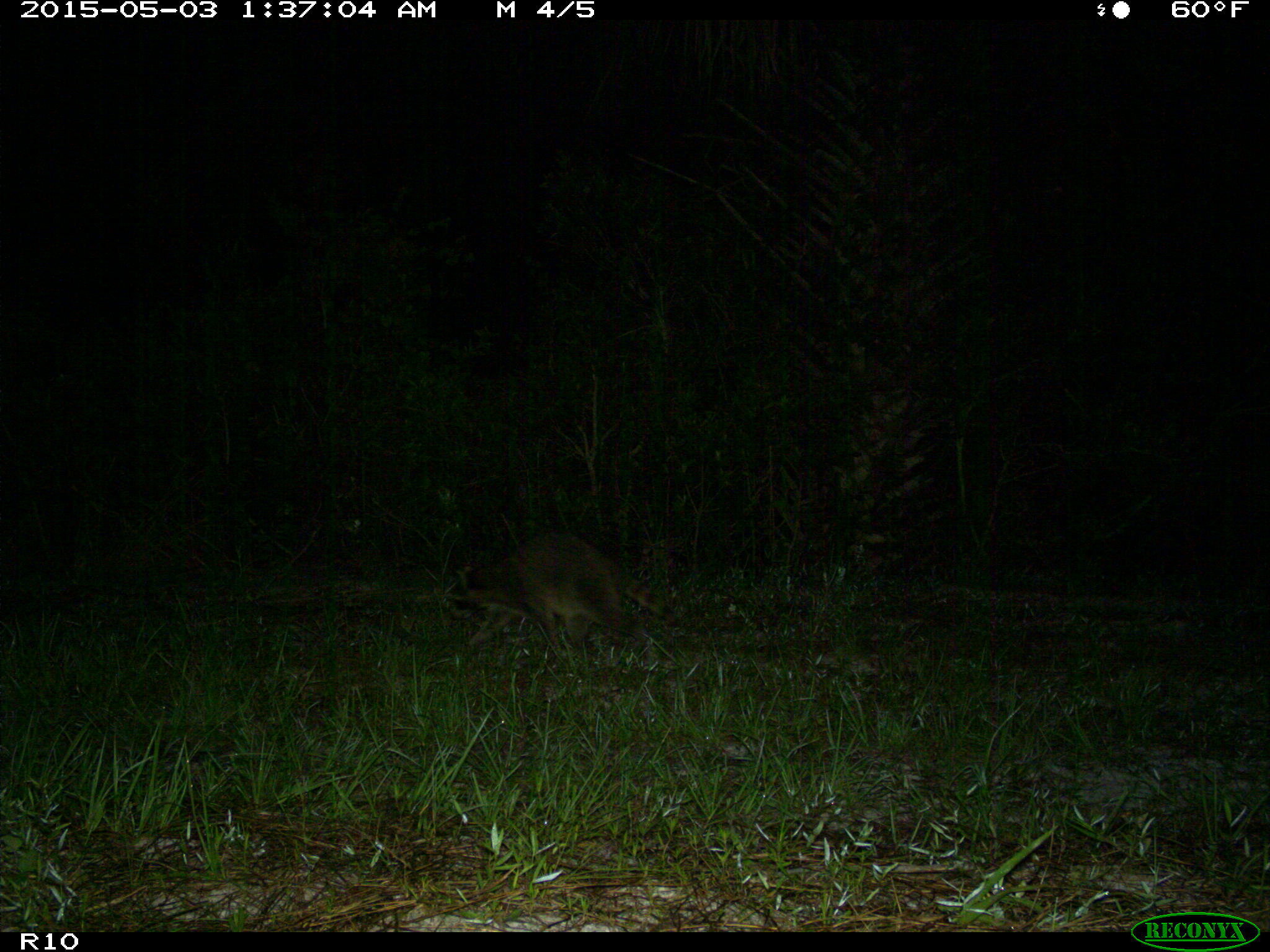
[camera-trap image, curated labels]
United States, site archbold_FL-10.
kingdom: Animalia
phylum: Chordata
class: Mammalia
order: Carnivora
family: Procyonidae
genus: Procyon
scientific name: Procyon lotor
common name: common raccoon